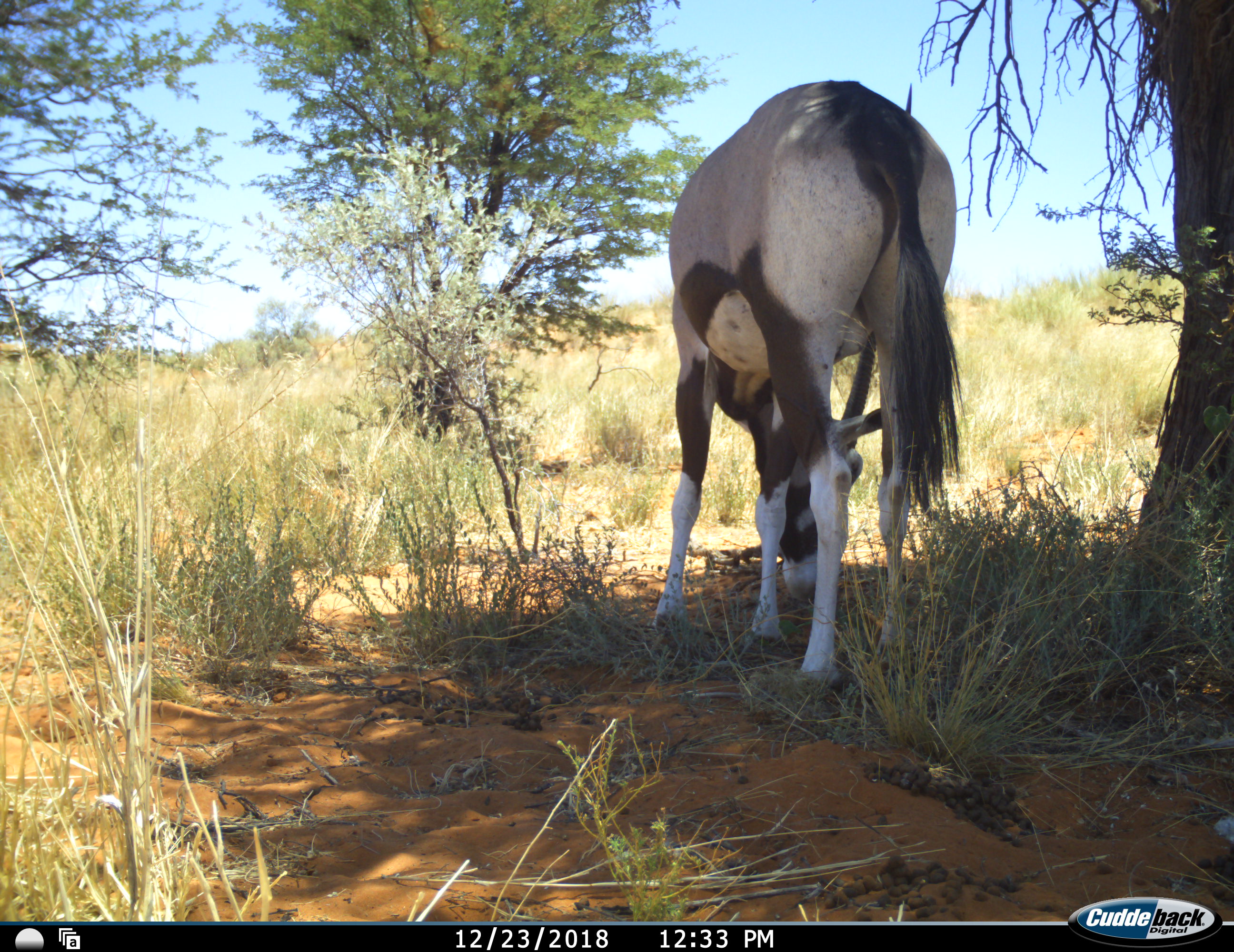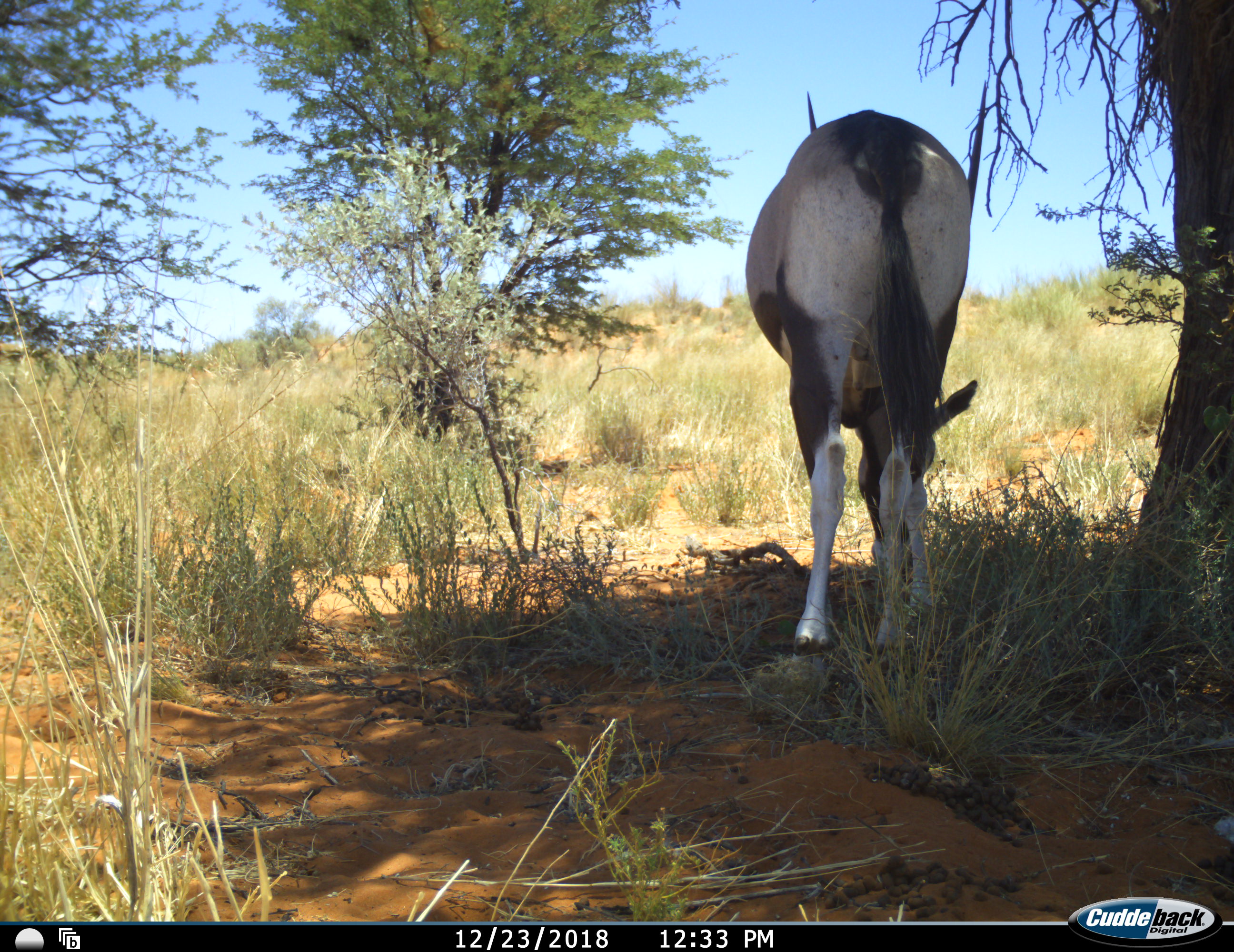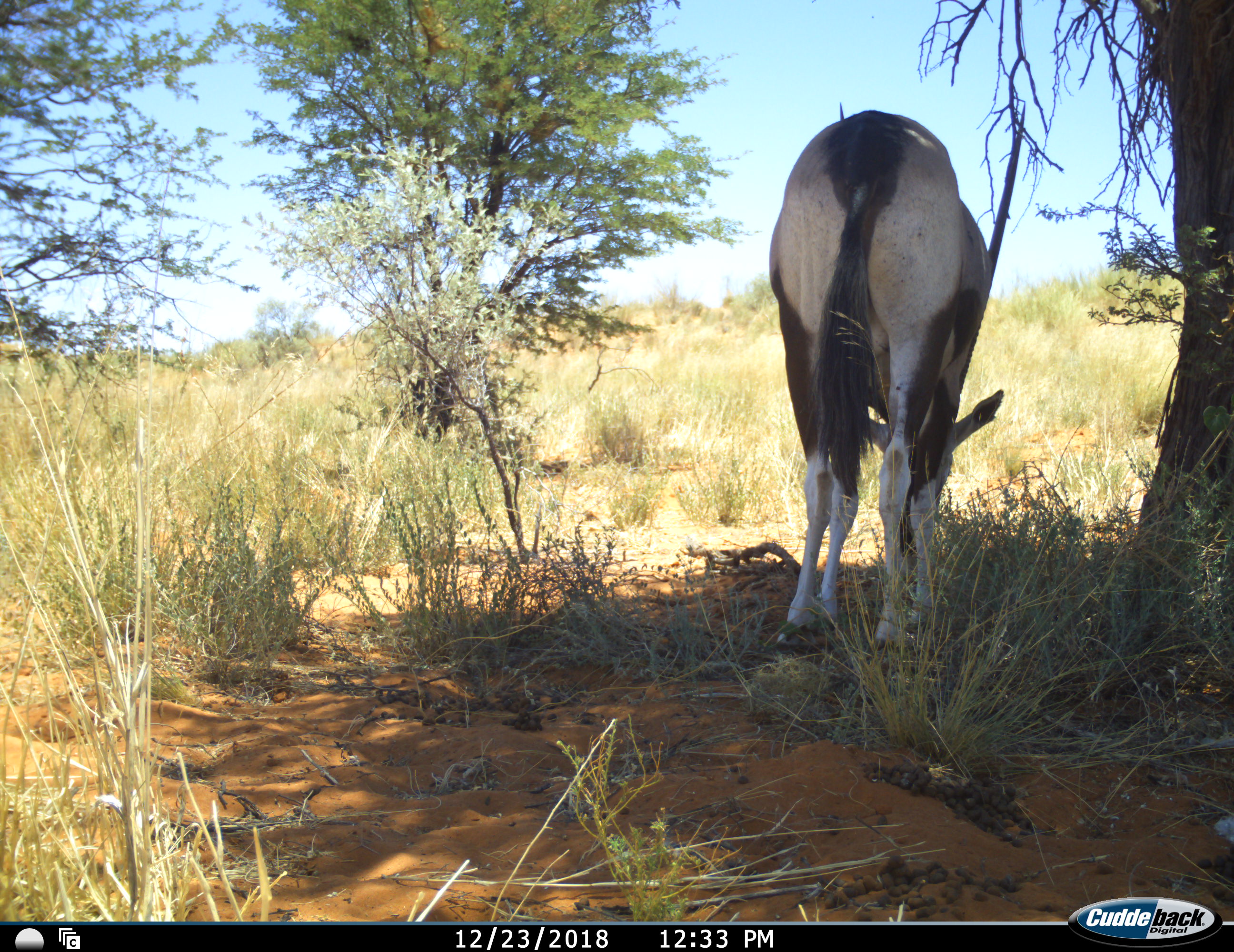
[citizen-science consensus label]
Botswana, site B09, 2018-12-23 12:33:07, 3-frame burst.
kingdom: Animalia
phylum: Chordata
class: Mammalia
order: Artiodactyla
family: Bovidae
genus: Oryx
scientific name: Oryx gazella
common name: gemsbok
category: gemsbokoryx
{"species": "gemsbokoryx (gemsbok) (Oryx gazella)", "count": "1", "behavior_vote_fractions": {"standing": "20%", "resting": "0%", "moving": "10%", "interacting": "0%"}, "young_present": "0%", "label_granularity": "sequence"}